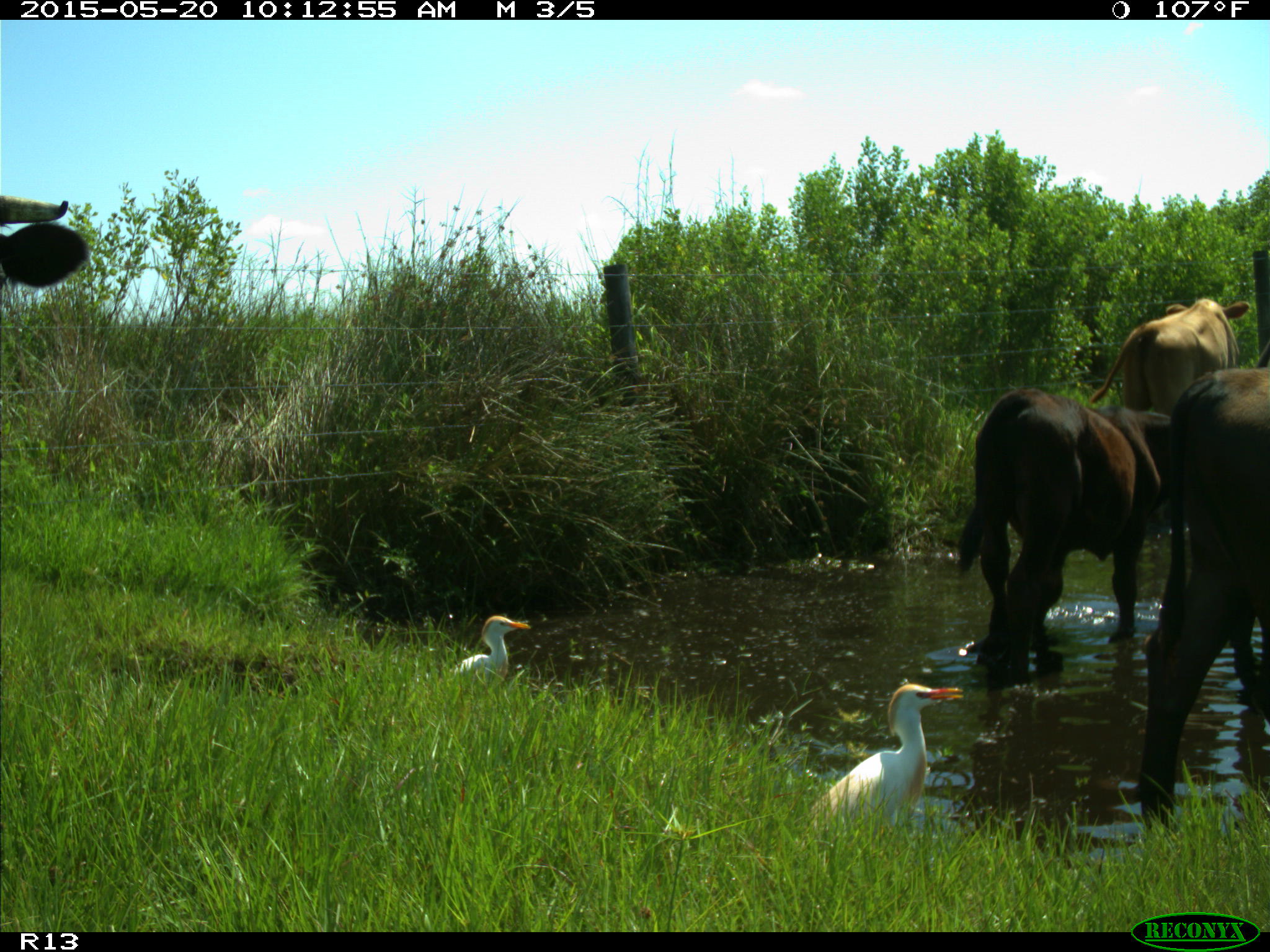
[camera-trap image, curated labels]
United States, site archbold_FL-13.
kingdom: Animalia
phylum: Chordata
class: Mammalia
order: Artiodactyla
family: Bovidae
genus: Bos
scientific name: Bos taurus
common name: domestic cow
Bos taurus (domestic cow).